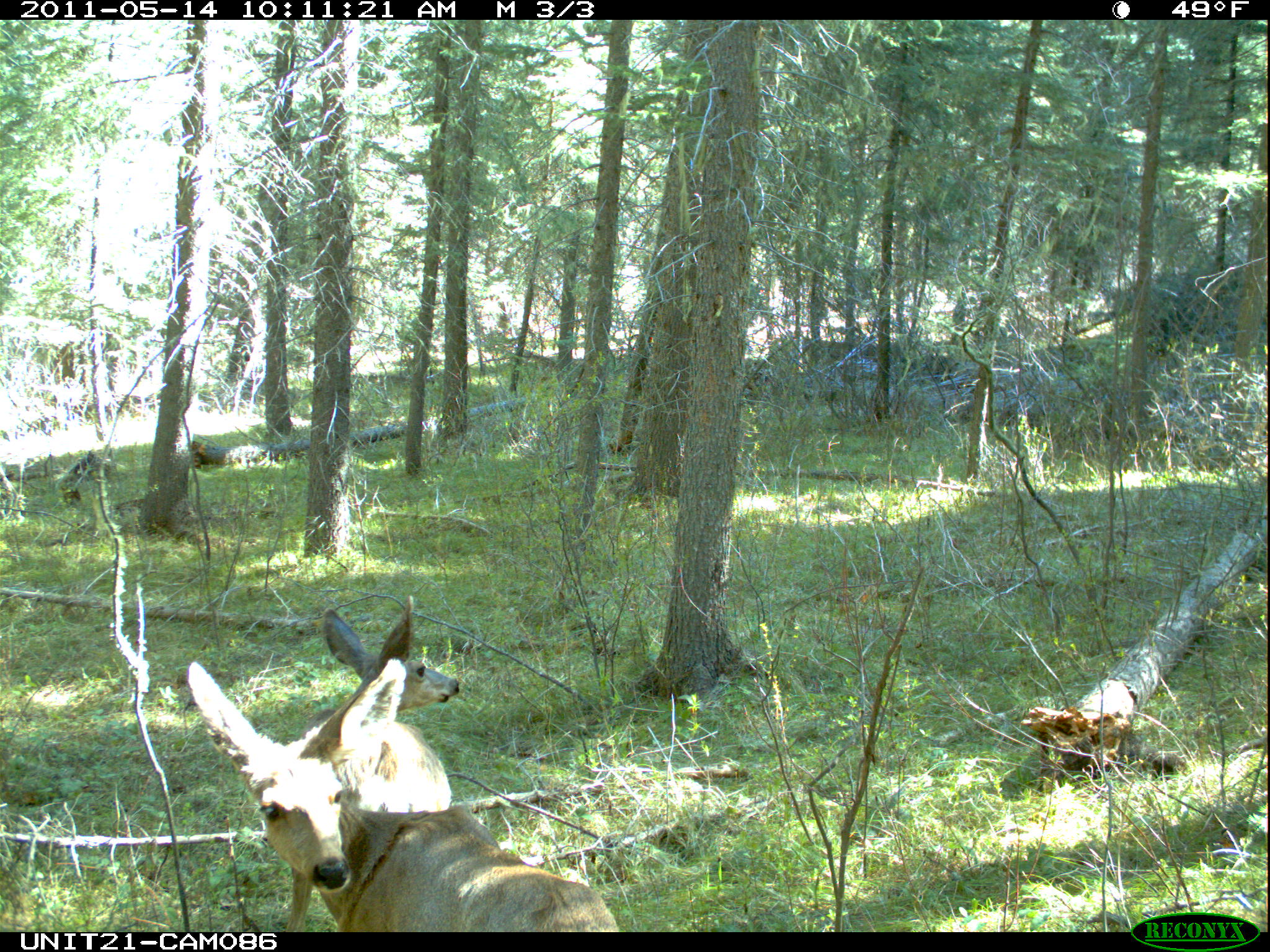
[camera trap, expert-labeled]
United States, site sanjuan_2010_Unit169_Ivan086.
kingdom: Animalia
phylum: Chordata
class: Mammalia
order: Artiodactyla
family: Cervidae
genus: Odocoileus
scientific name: Odocoileus hemionus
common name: mule deer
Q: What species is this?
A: Odocoileus hemionus (mule deer).